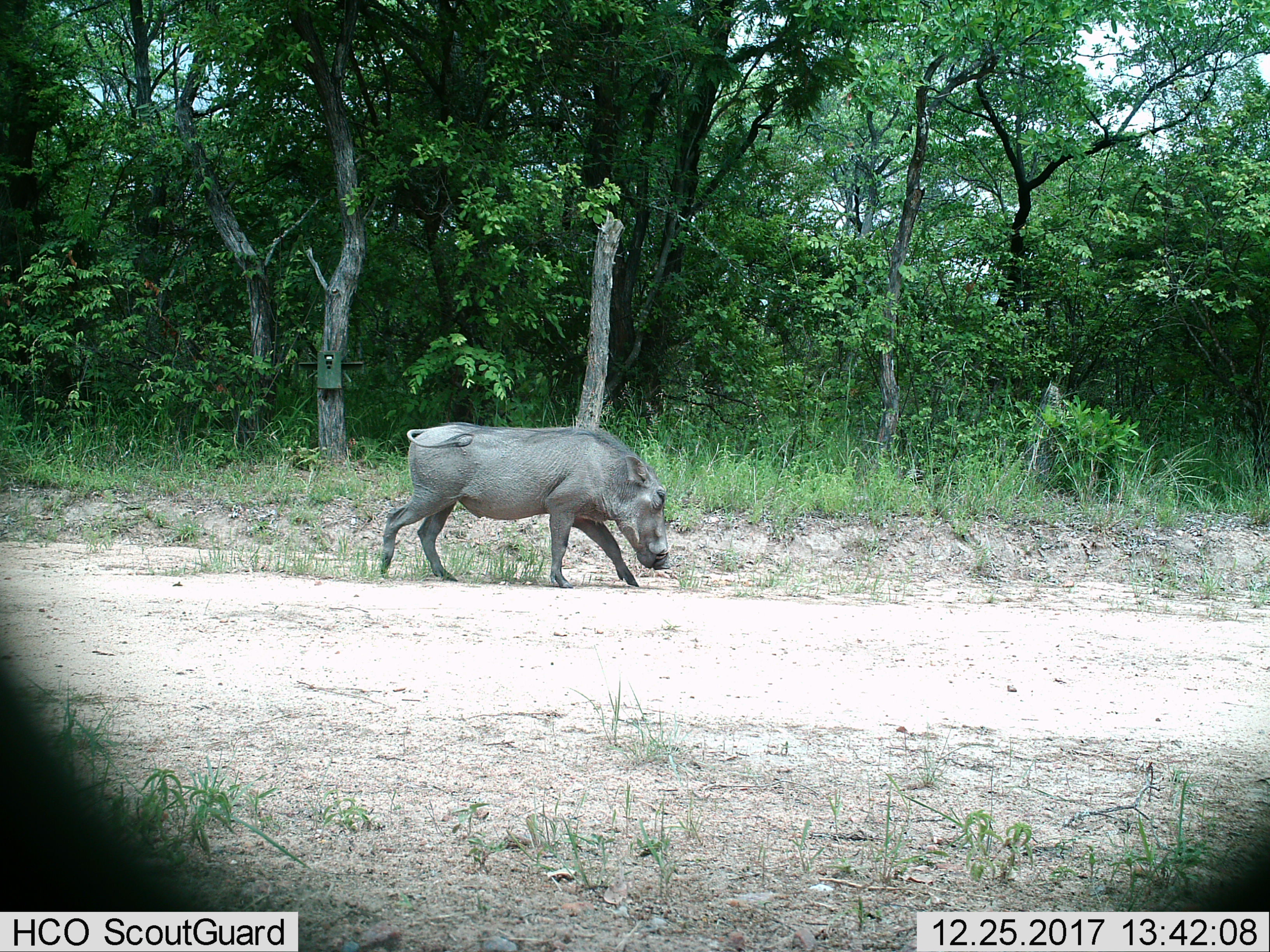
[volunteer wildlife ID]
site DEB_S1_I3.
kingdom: Animalia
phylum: Chordata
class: Mammalia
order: Artiodactyla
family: Suidae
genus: Phacochoerus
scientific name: Phacochoerus africanus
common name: warthog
Warthog (Phacochoerus africanus), count 1. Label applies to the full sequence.